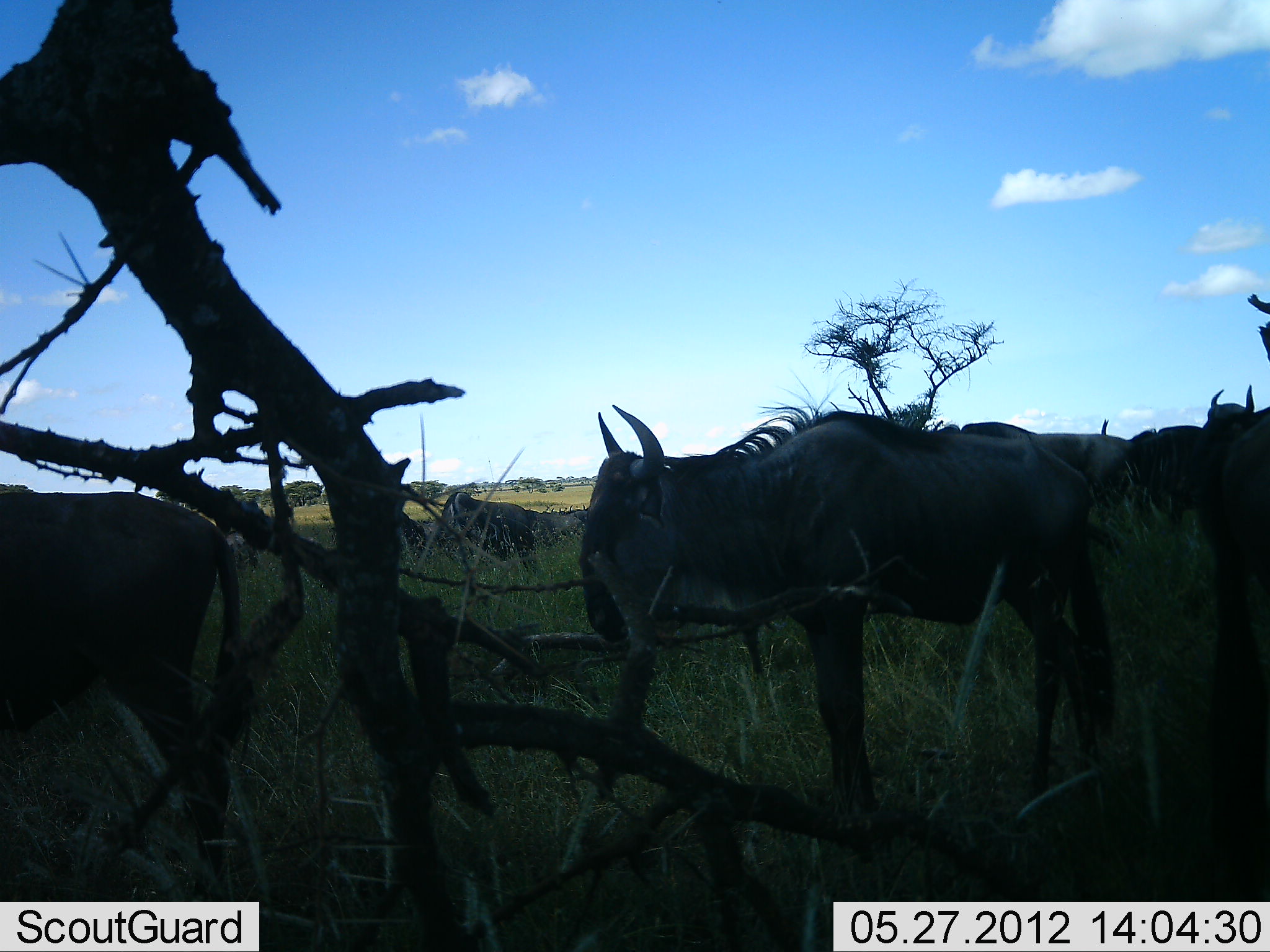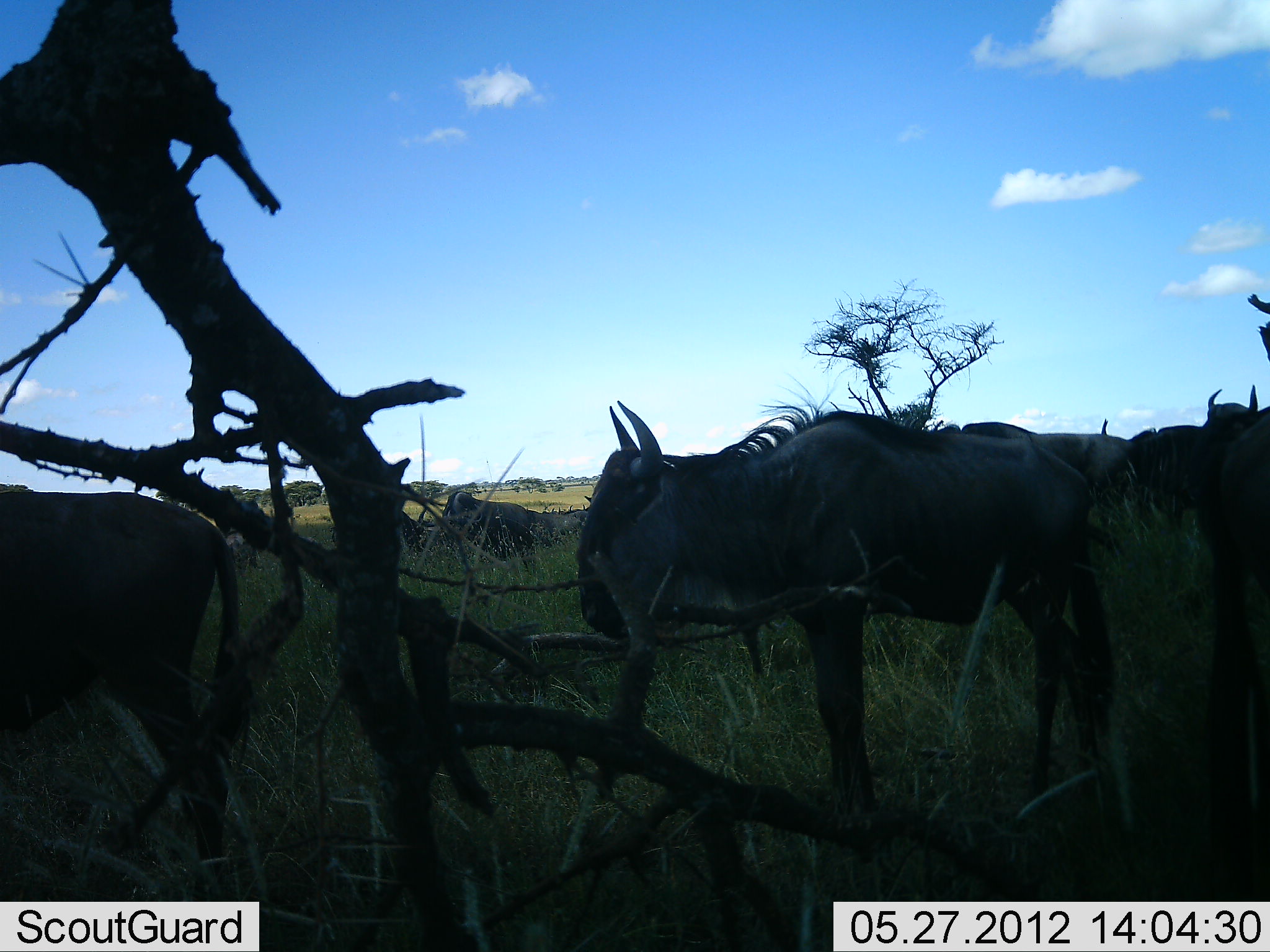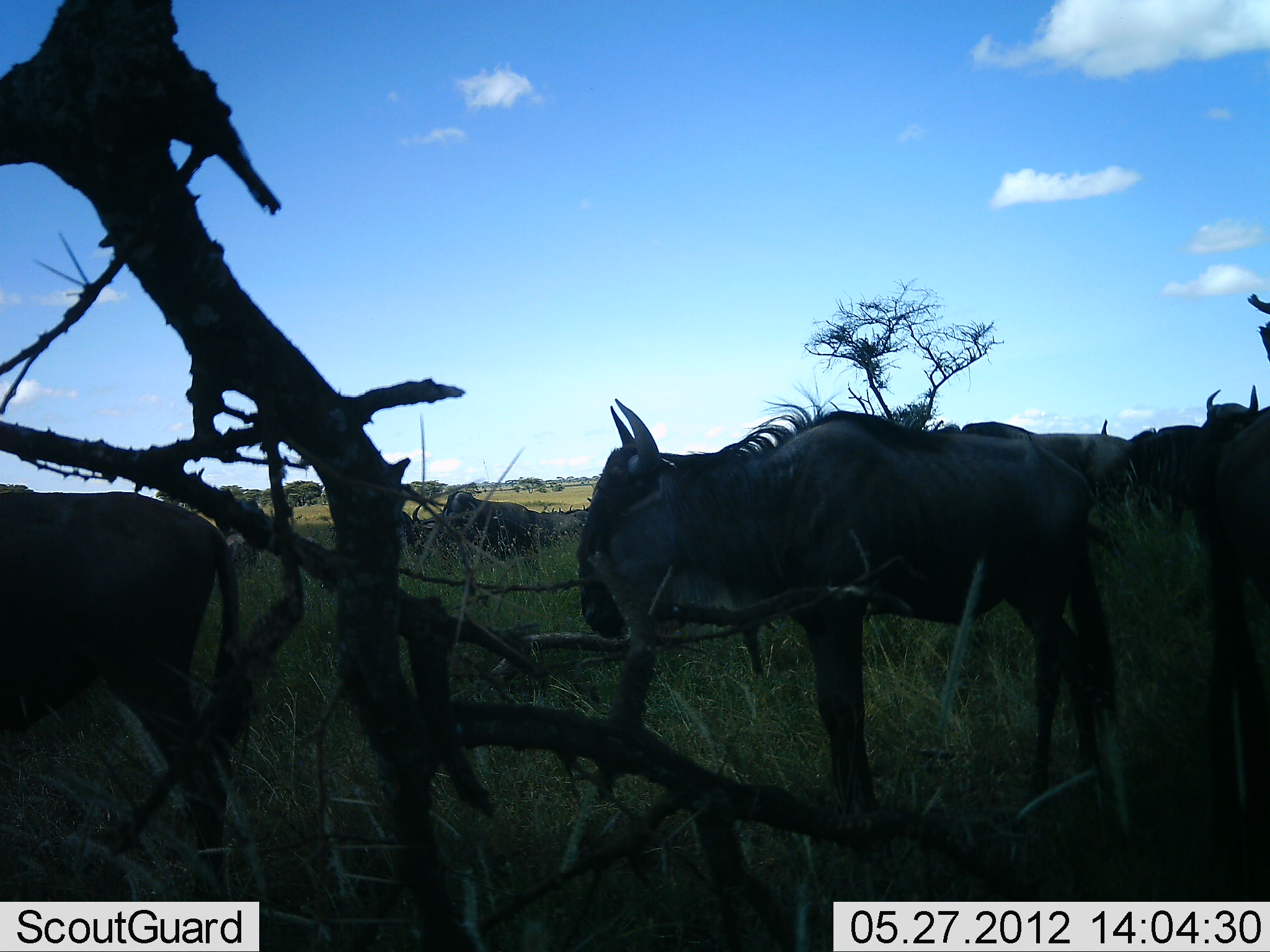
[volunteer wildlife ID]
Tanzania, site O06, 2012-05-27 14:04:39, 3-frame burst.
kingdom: Animalia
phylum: Chordata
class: Mammalia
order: Artiodactyla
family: Bovidae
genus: Connochaetes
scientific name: Connochaetes taurinus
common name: blue wildebeest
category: wildebeest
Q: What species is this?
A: Wildebeest (blue wildebeest) (Connochaetes taurinus).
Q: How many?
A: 8.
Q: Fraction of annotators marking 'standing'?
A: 89%.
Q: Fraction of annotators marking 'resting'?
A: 33%.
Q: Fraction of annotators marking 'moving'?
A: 0%.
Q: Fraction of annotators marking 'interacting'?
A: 0%.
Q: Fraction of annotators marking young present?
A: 0%.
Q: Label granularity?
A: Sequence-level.